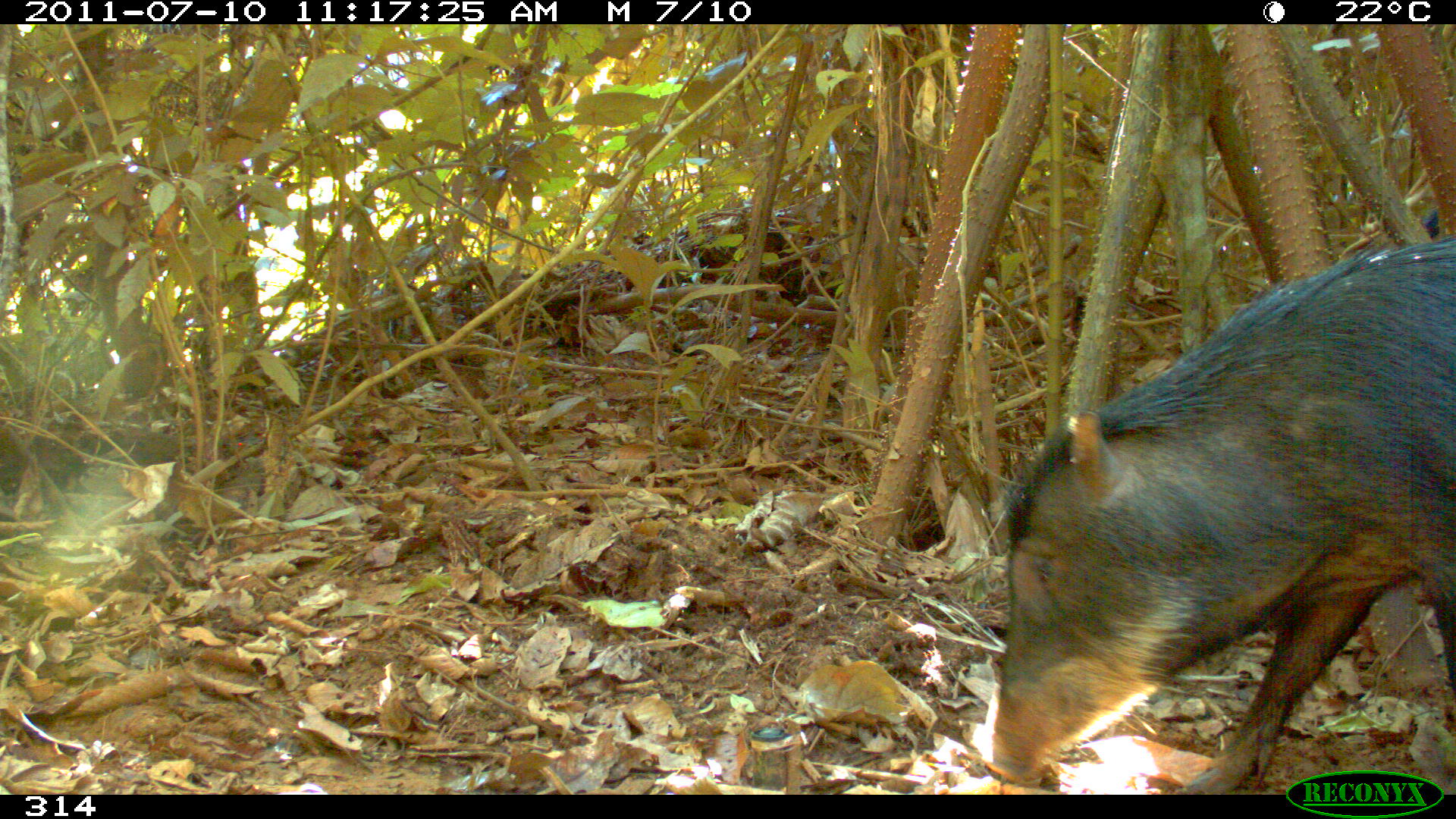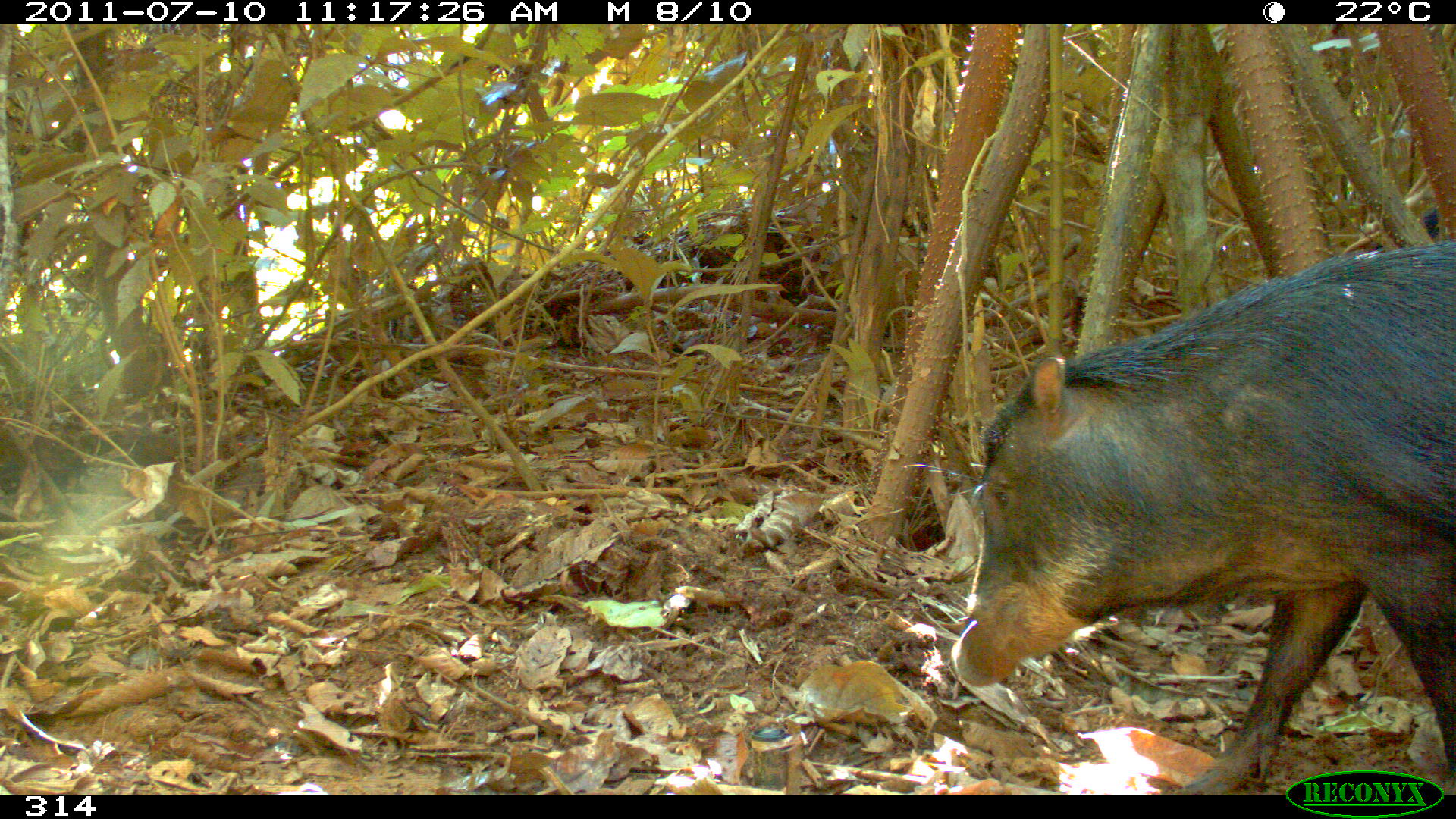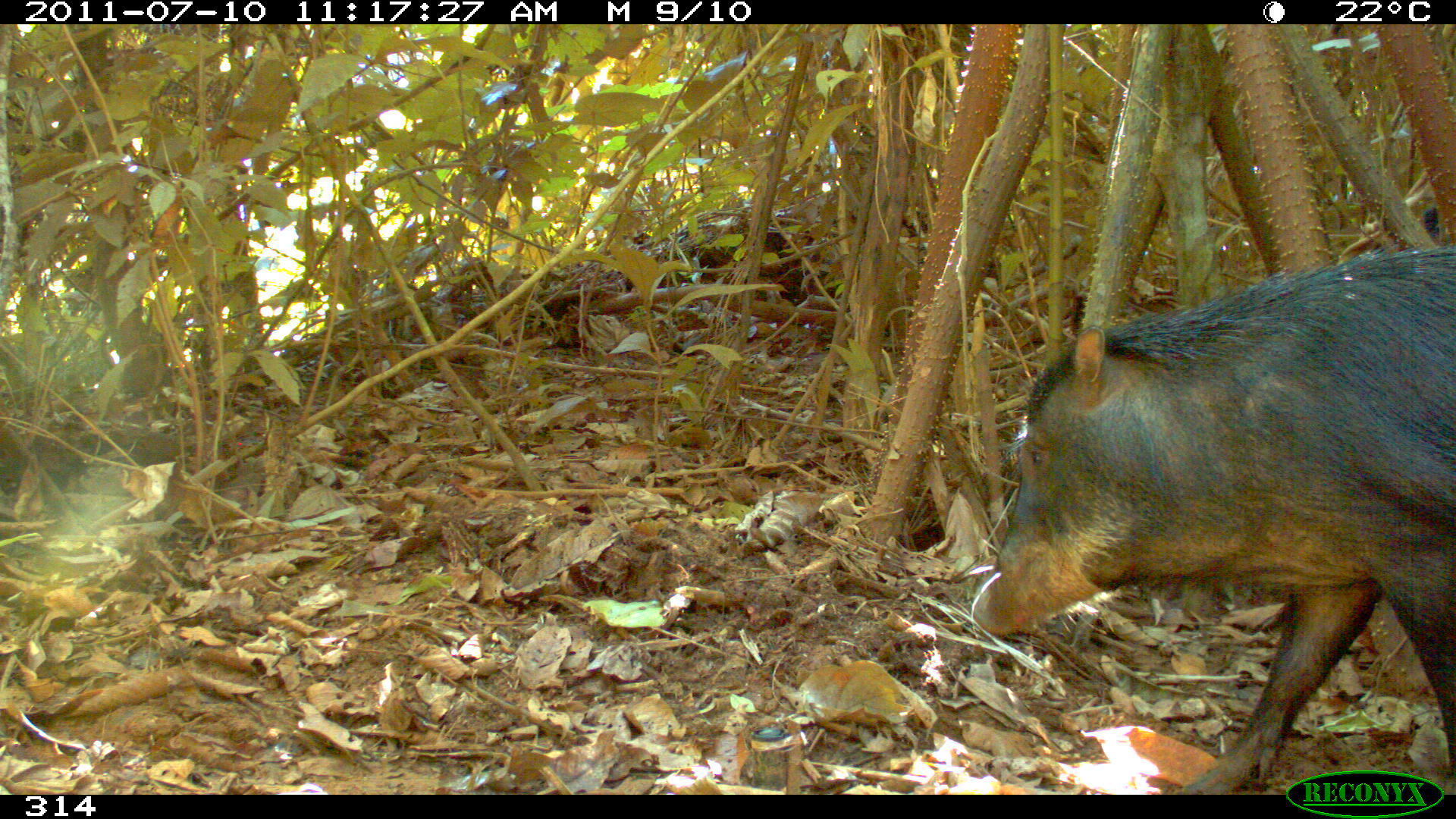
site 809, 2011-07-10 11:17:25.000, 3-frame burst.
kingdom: Animalia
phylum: Chordata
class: Mammalia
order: Artiodactyla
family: Tayassuidae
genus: Tayassu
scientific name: Tayassu pecari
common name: white-lipped peccary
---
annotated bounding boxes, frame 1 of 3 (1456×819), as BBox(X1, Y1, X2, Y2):
tayassu pecari: BBox(978, 233, 1456, 792)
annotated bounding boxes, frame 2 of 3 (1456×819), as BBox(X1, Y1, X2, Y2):
tayassu pecari: BBox(948, 241, 1455, 793)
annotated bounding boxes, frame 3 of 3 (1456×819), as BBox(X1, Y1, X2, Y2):
tayassu pecari: BBox(967, 243, 1456, 794)